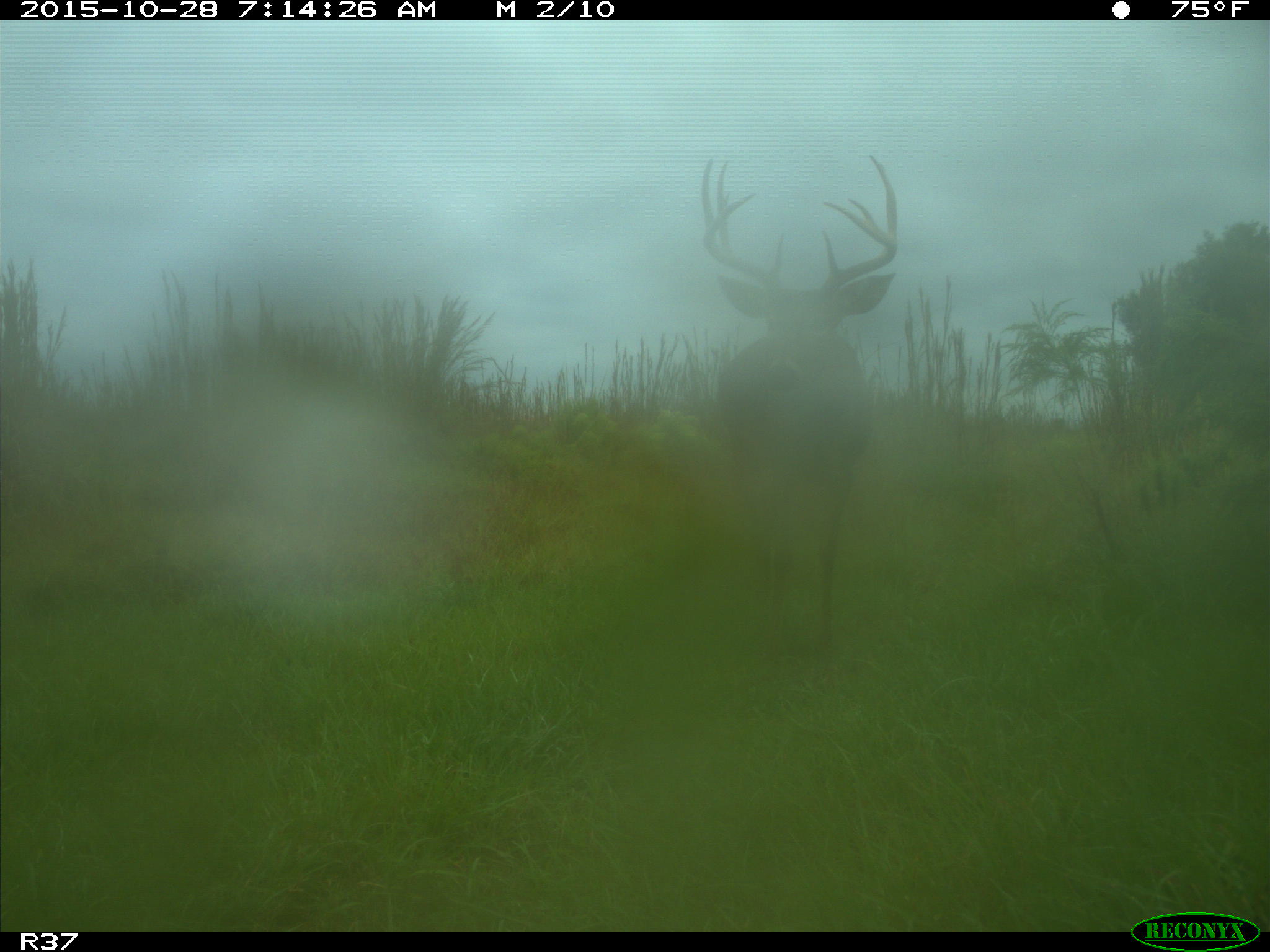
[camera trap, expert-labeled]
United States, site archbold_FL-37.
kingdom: Animalia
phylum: Chordata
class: Mammalia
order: Artiodactyla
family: Cervidae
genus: Odocoileus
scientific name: Odocoileus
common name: deer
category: unidentified deer